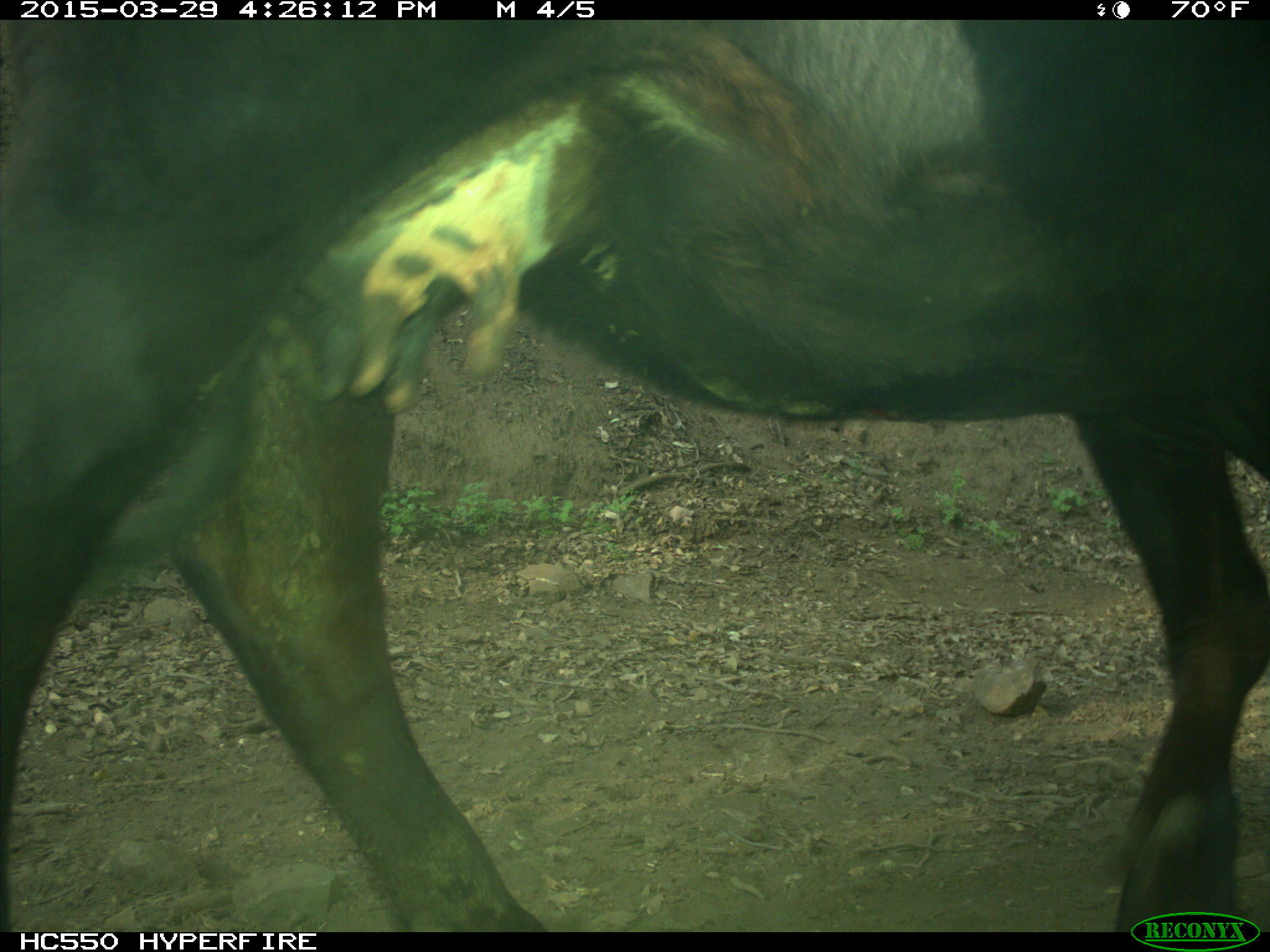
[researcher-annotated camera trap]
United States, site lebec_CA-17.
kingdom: Animalia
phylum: Chordata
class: Mammalia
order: Artiodactyla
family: Bovidae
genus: Bos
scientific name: Bos taurus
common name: domestic cow